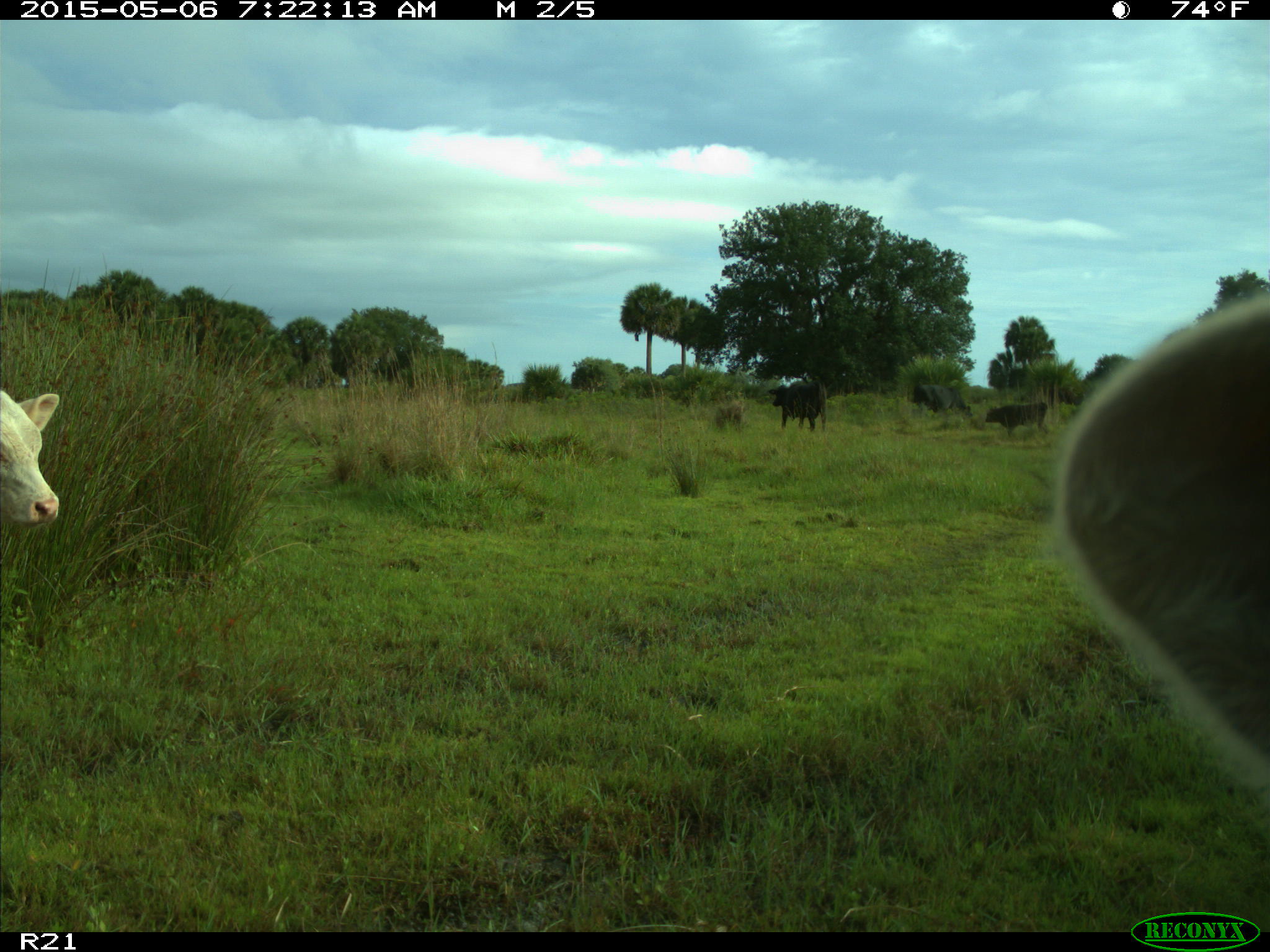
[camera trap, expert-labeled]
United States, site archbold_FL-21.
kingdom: Animalia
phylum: Chordata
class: Mammalia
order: Artiodactyla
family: Bovidae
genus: Bos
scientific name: Bos taurus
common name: domestic cow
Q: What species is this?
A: Bos taurus (domestic cow).